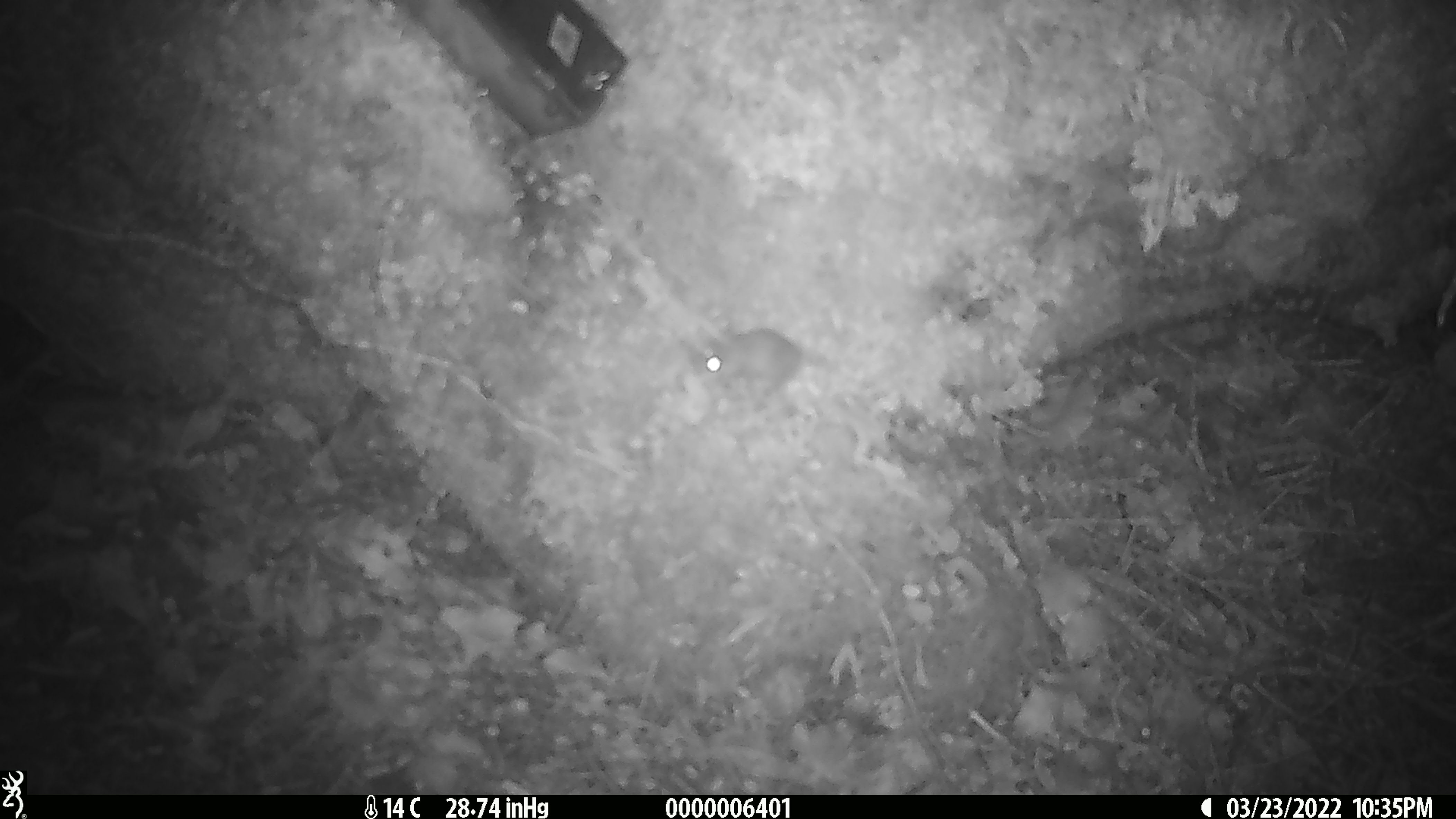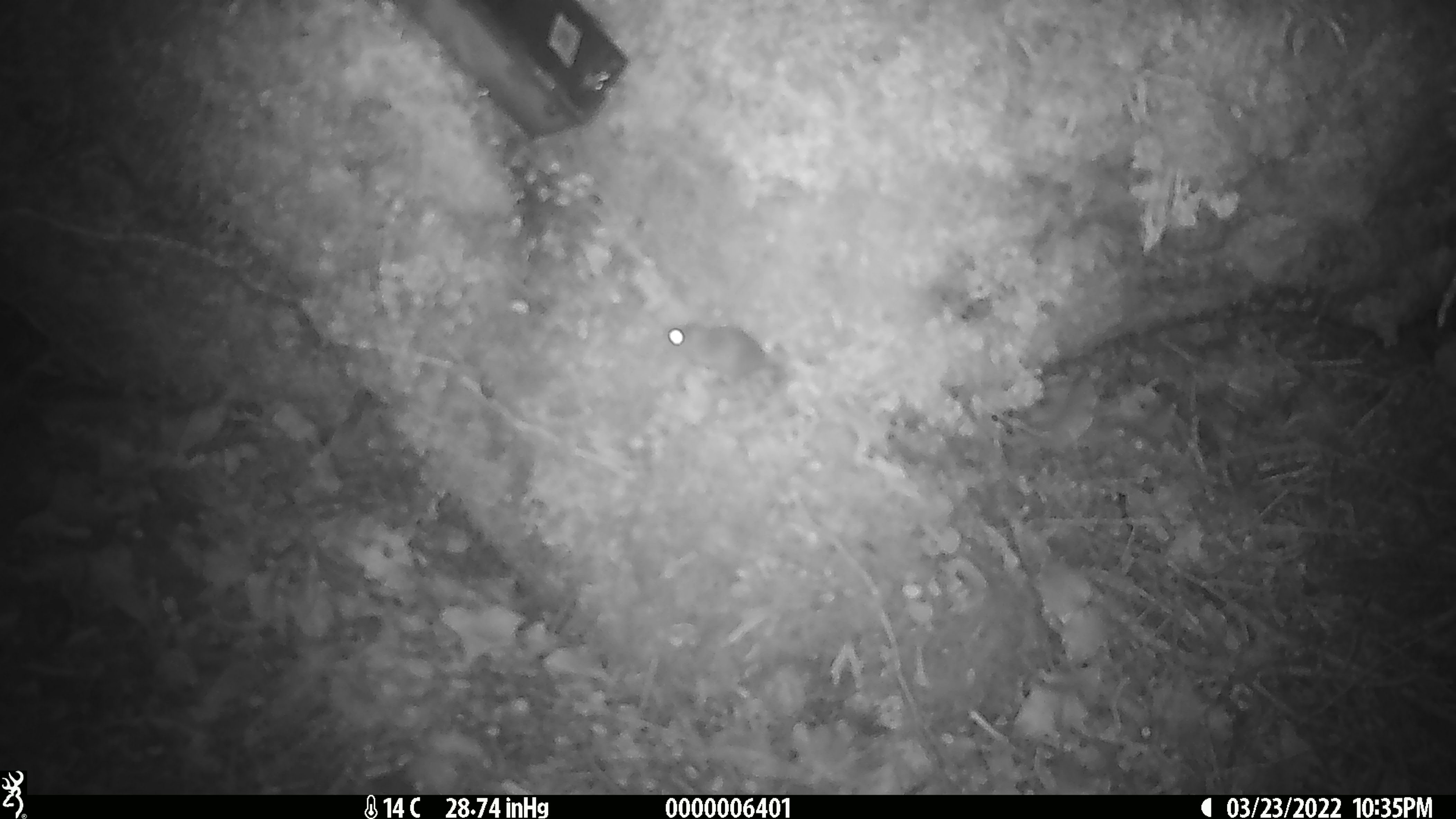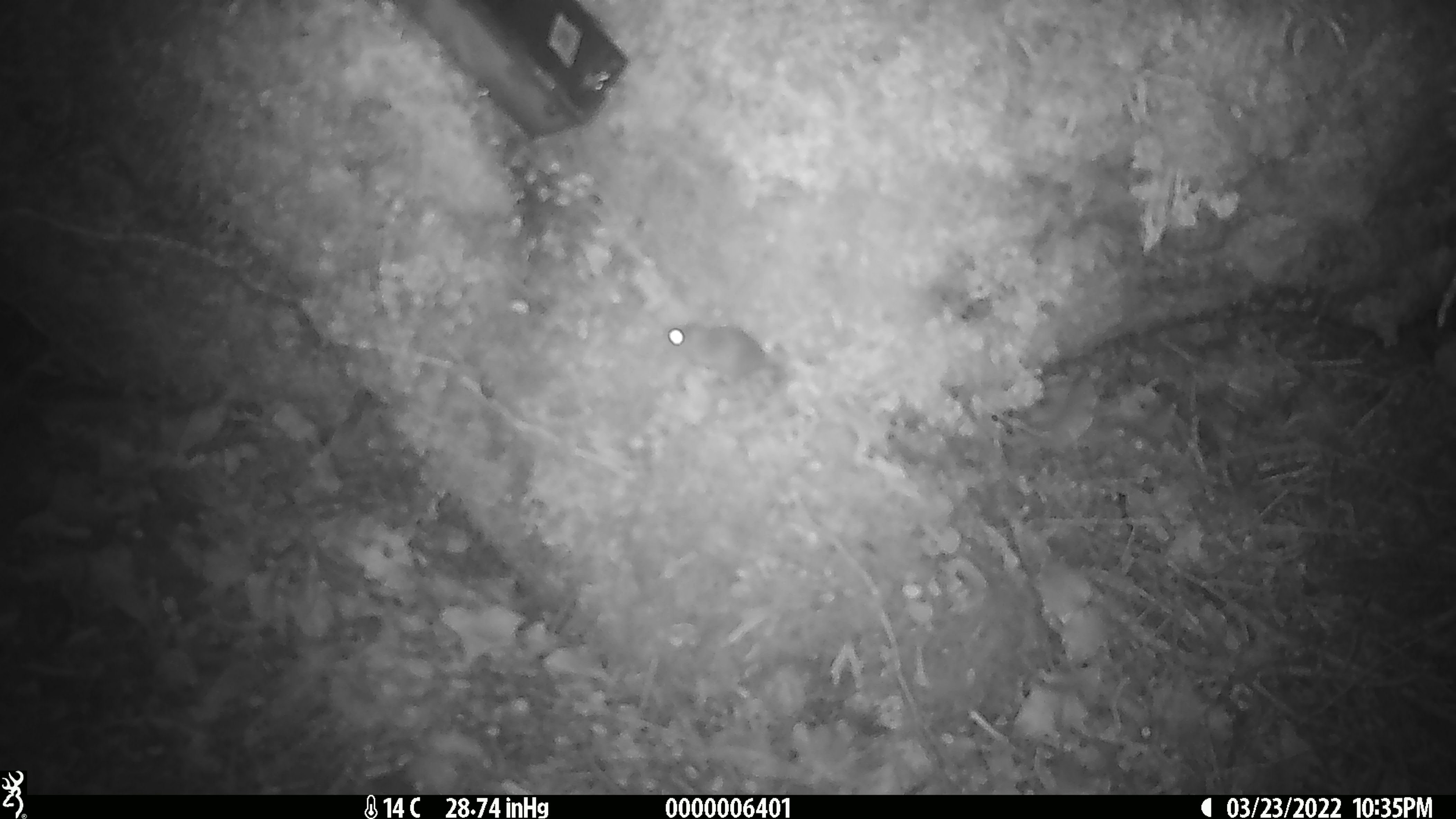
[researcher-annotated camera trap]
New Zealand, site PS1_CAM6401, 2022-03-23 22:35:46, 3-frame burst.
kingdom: Animalia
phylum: Chordata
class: Mammalia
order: Rodentia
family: Muridae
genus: Mus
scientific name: Mus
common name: mouse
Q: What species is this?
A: Mouse (Mus).